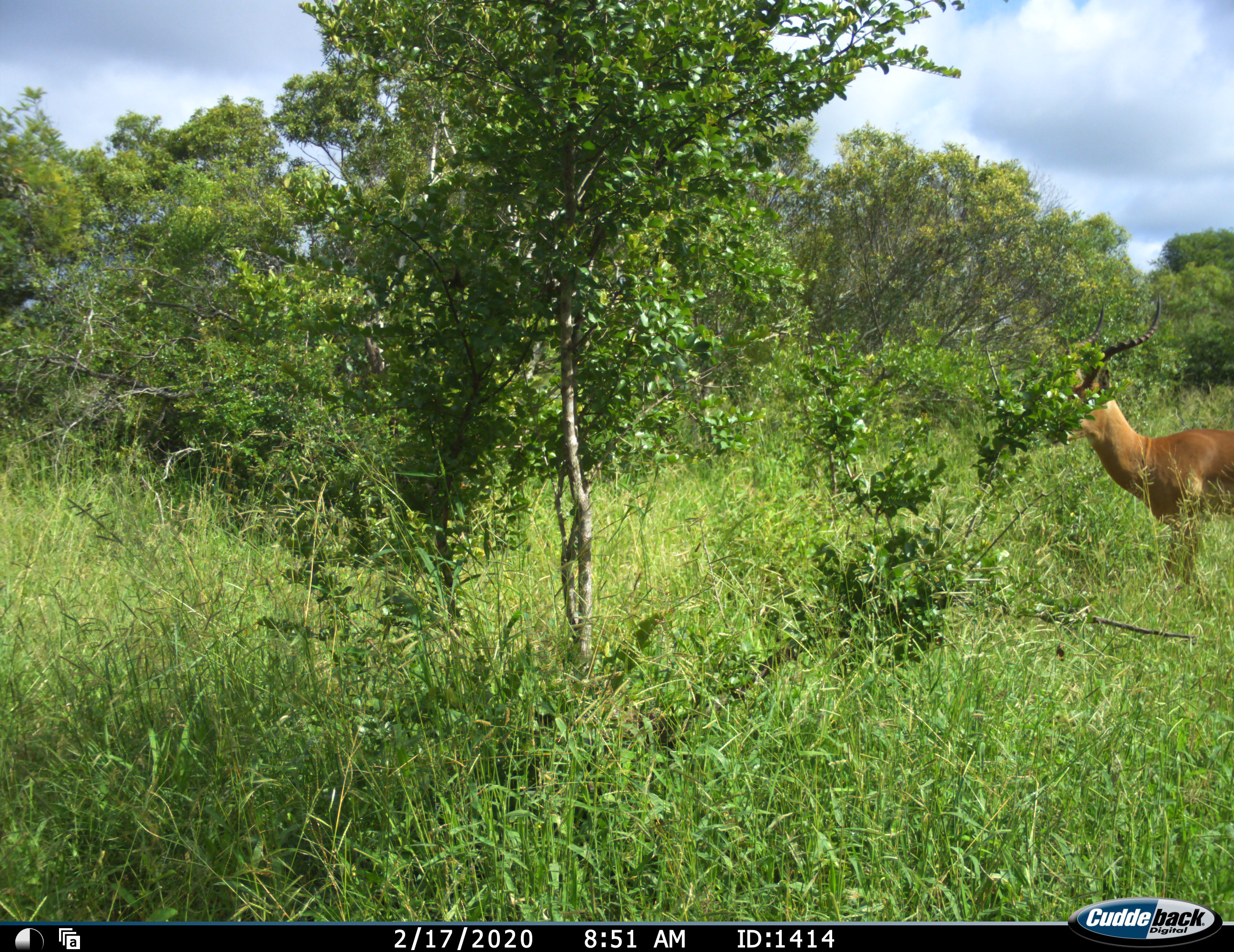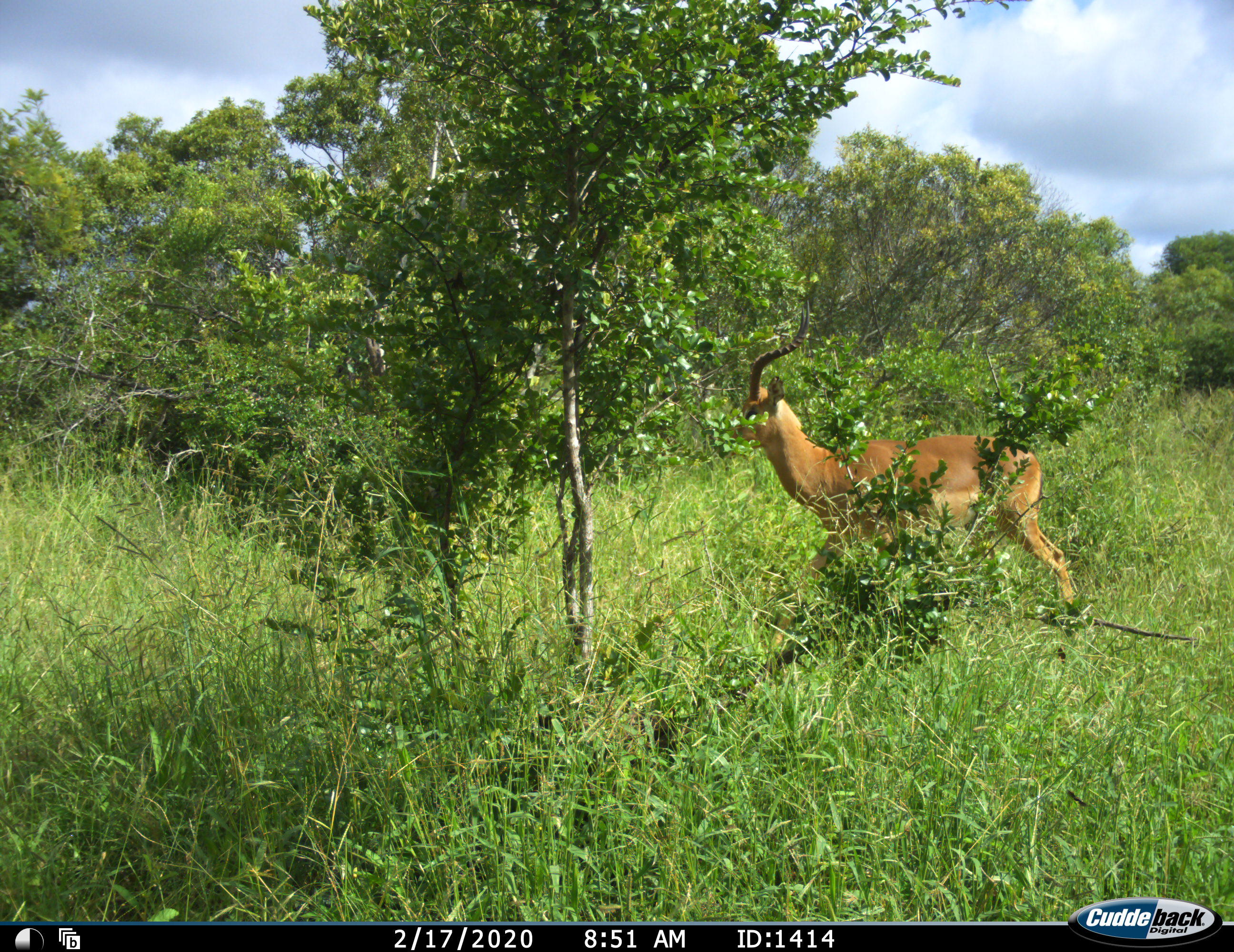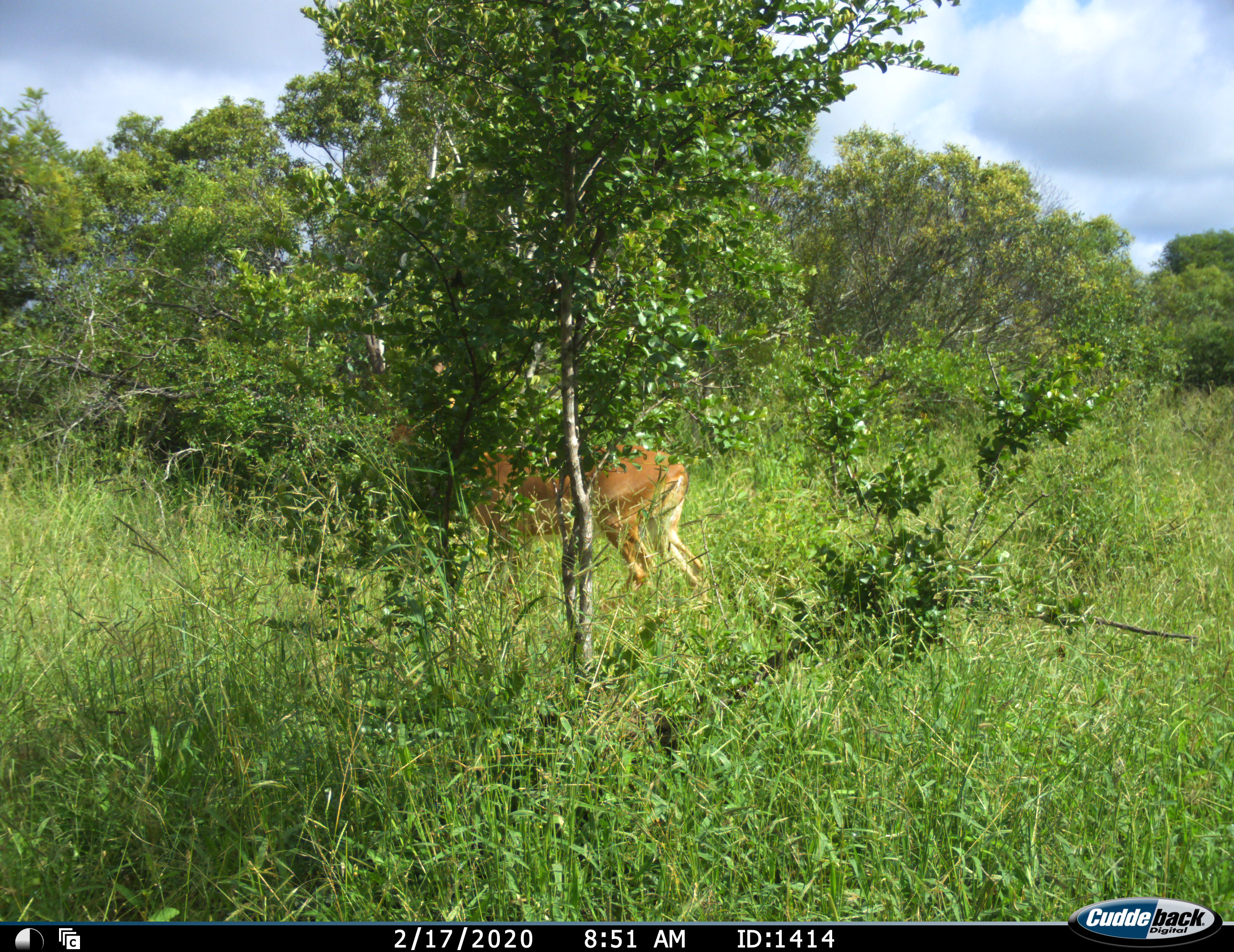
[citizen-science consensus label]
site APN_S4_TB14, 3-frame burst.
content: unidentified animal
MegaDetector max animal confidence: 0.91